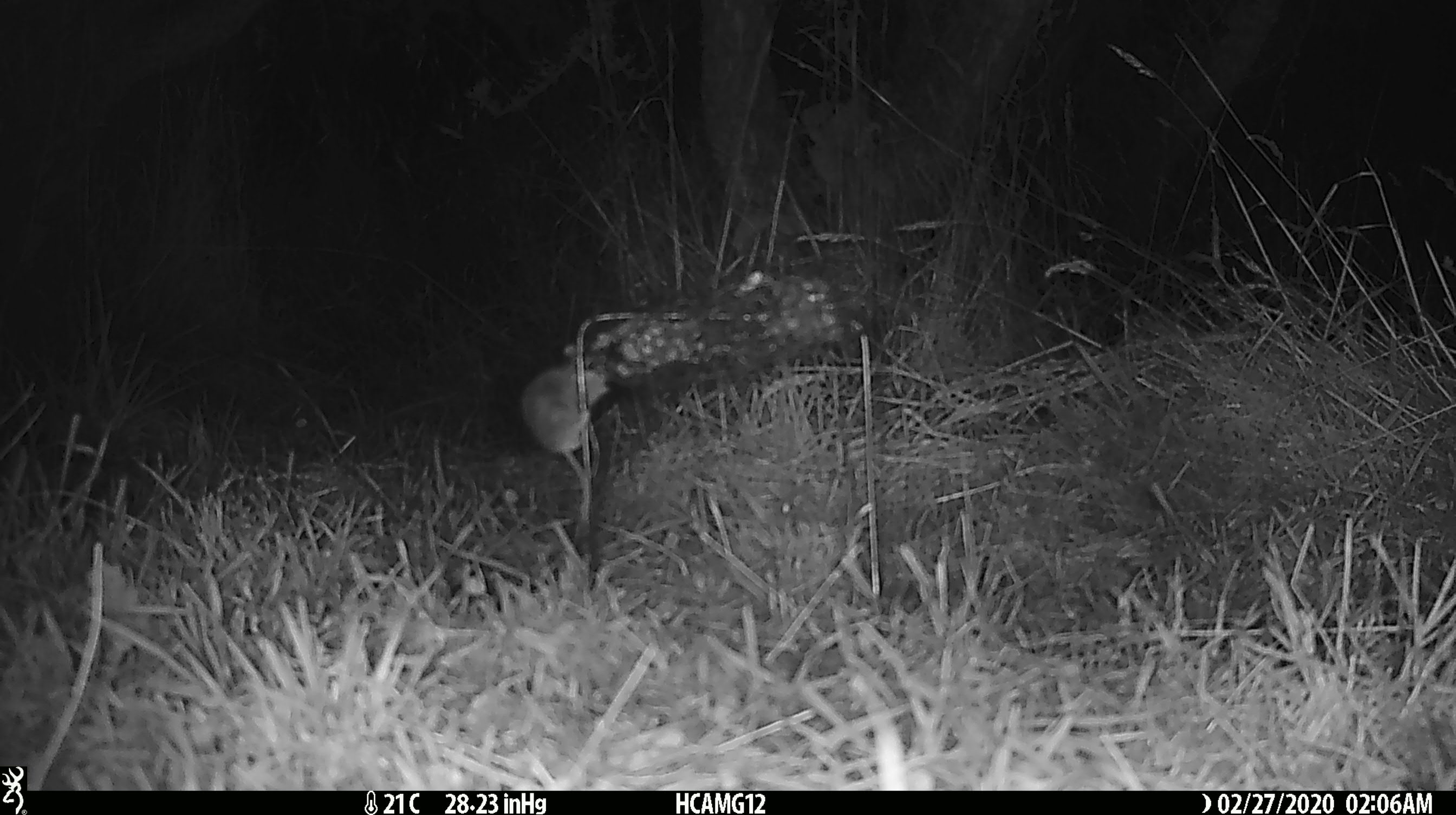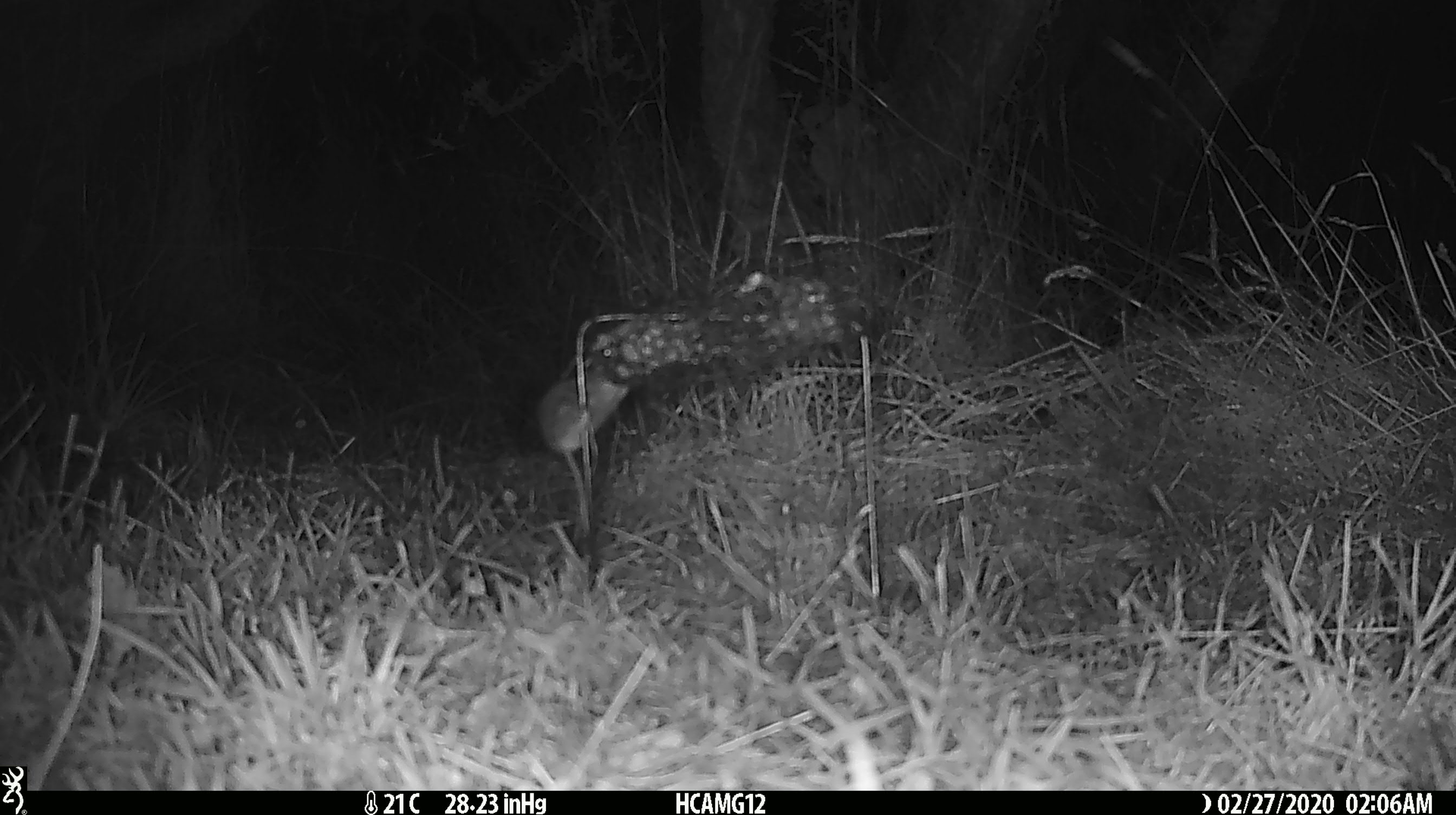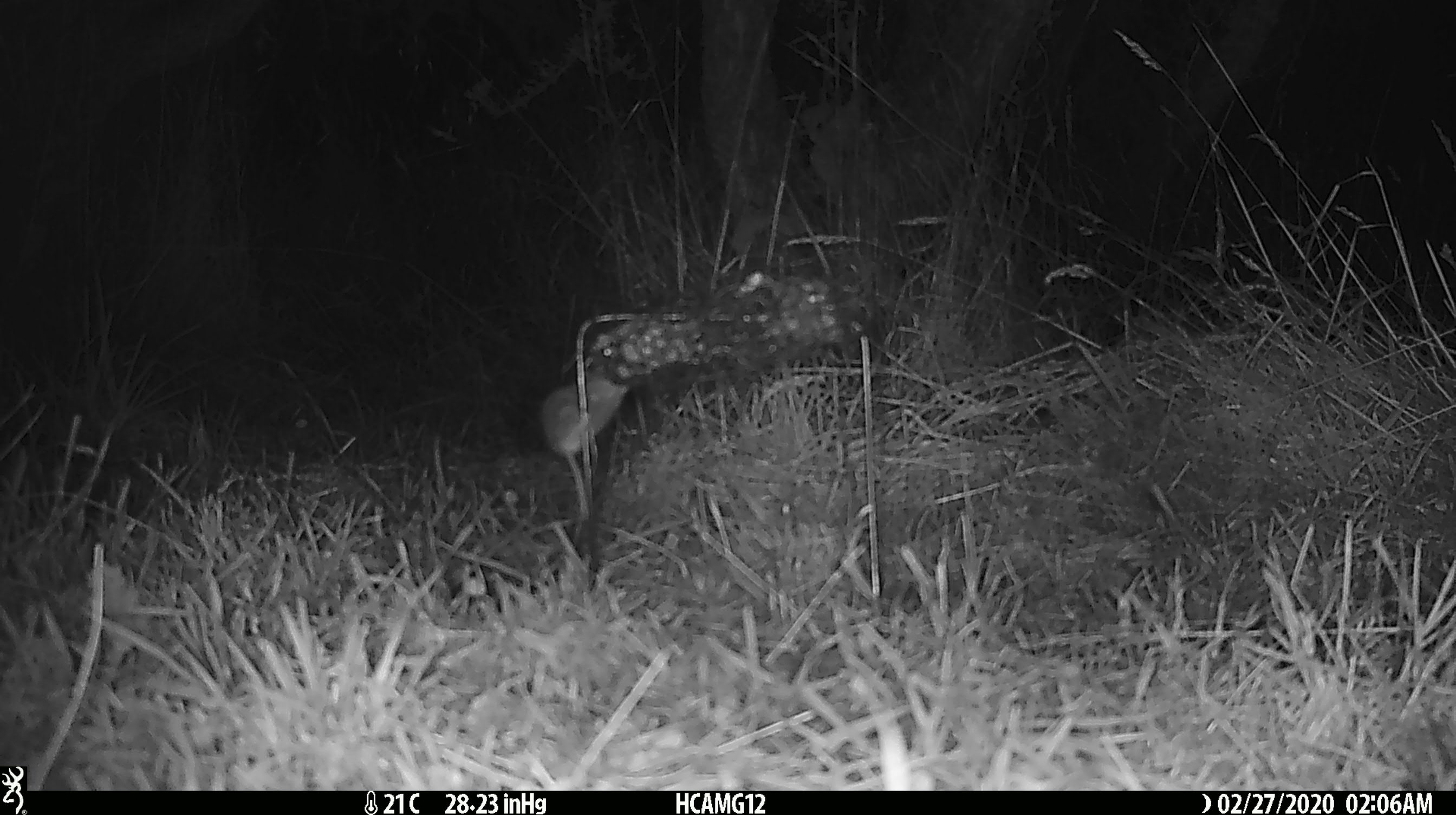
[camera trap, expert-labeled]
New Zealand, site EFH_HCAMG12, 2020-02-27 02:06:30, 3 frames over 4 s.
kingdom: Animalia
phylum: Chordata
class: Mammalia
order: Rodentia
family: Muridae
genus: Mus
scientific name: Mus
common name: mouse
Mouse (Mus).